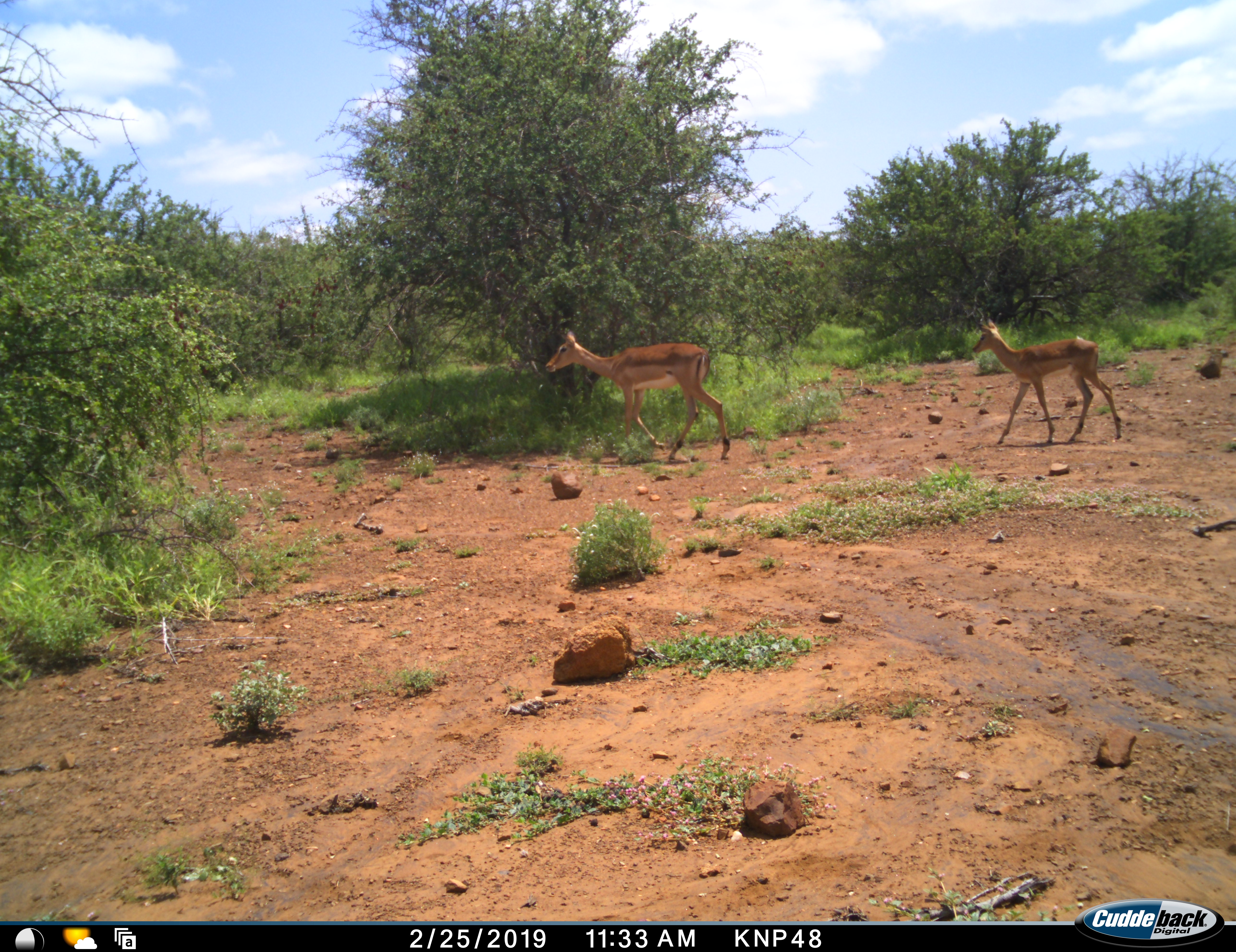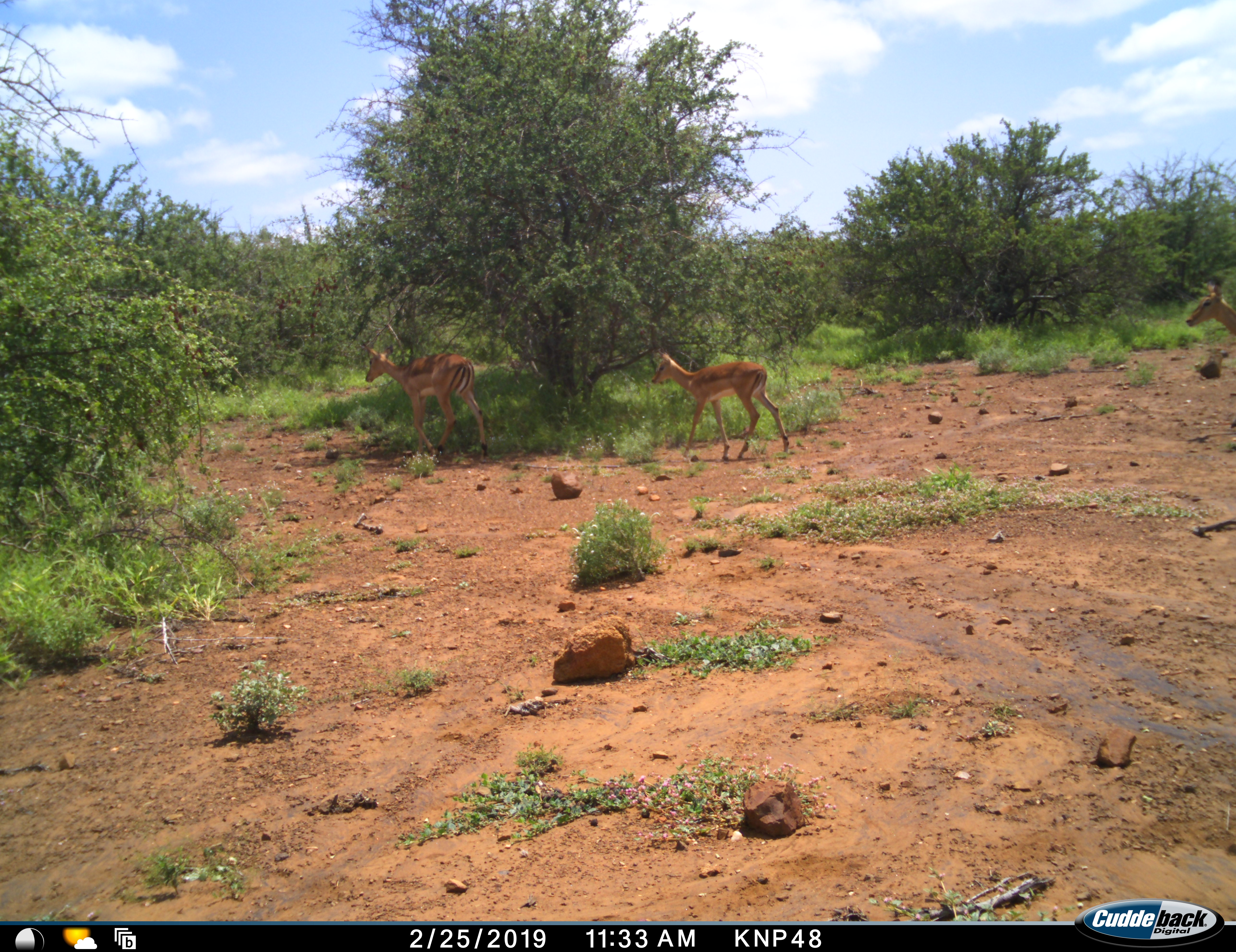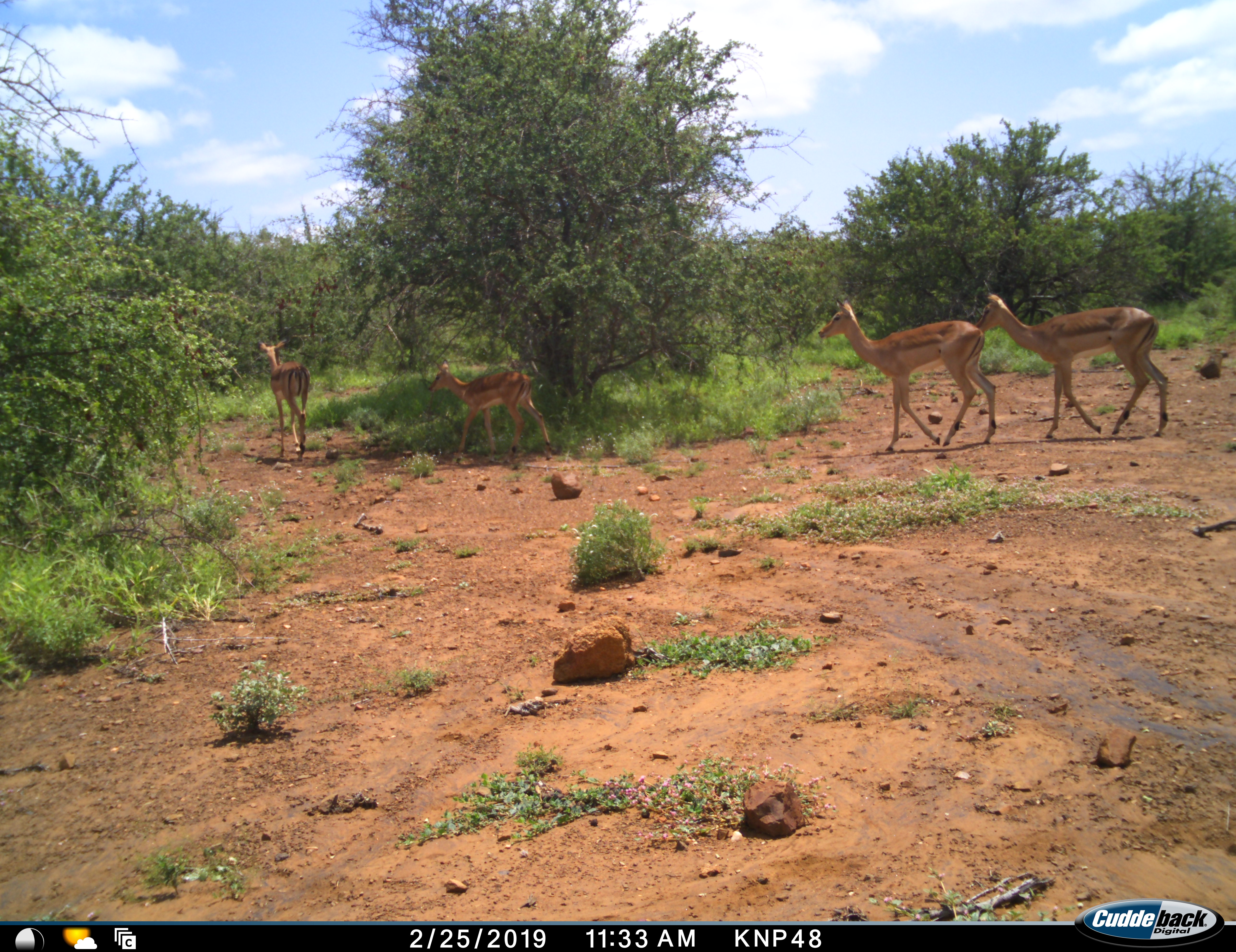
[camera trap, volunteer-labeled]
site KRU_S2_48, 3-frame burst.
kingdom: Animalia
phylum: Chordata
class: Mammalia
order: Artiodactyla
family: Bovidae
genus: Aepyceros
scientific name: Aepyceros melampus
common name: impala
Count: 4.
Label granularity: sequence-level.